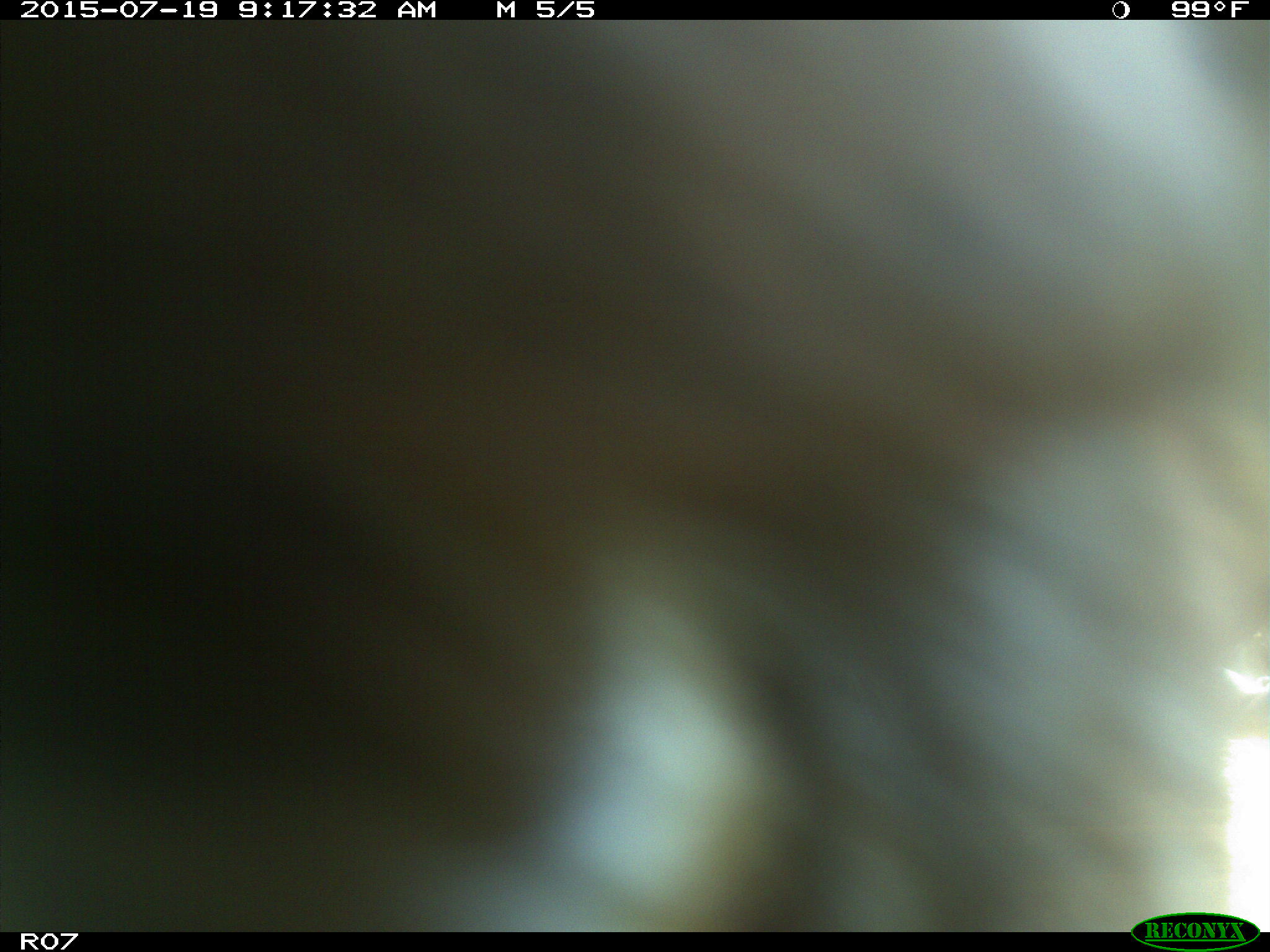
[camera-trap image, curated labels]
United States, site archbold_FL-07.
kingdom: Animalia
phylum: Chordata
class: Mammalia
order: Artiodactyla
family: Bovidae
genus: Bos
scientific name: Bos taurus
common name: domestic cow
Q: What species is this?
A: Bos taurus (domestic cow).